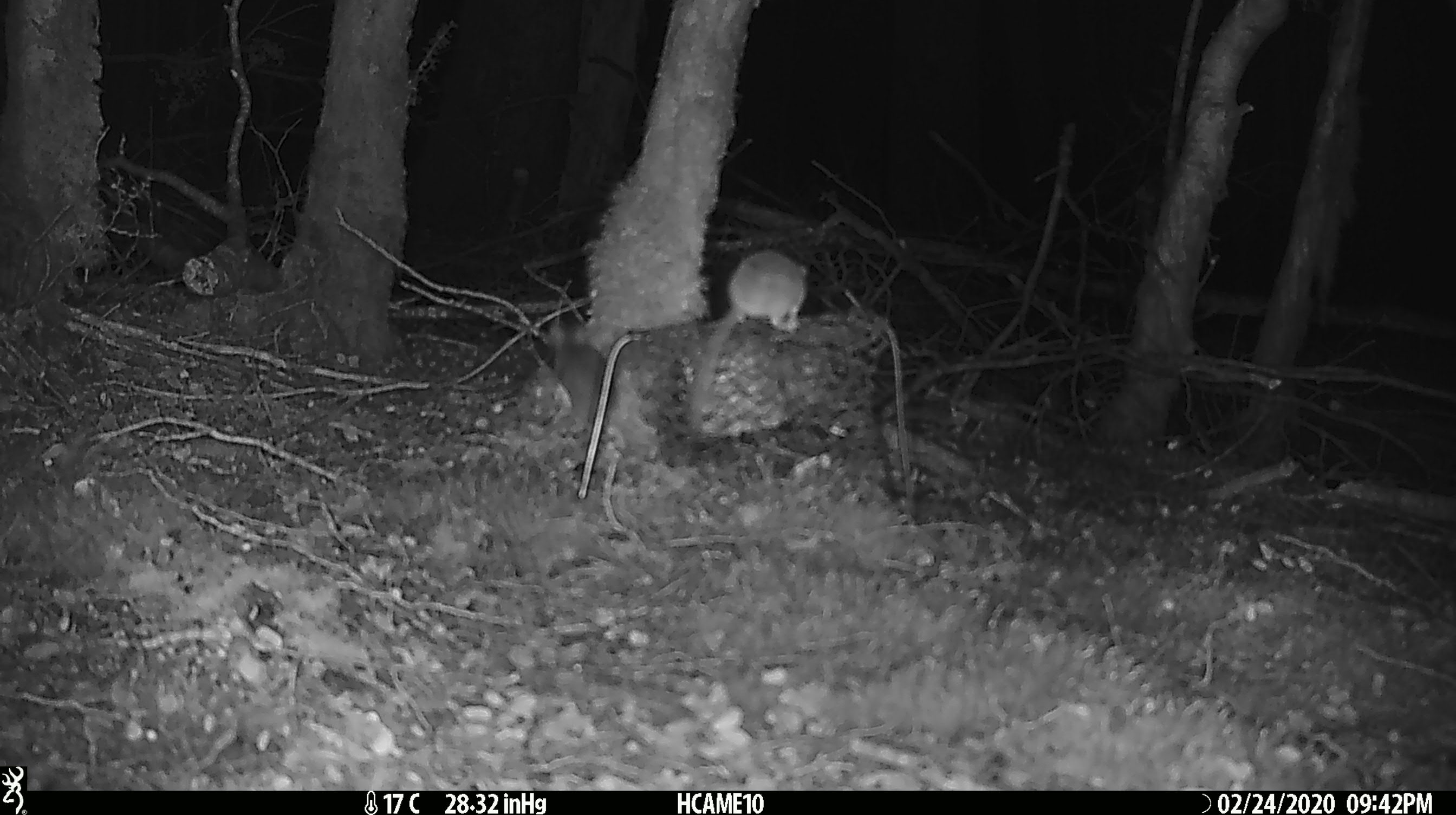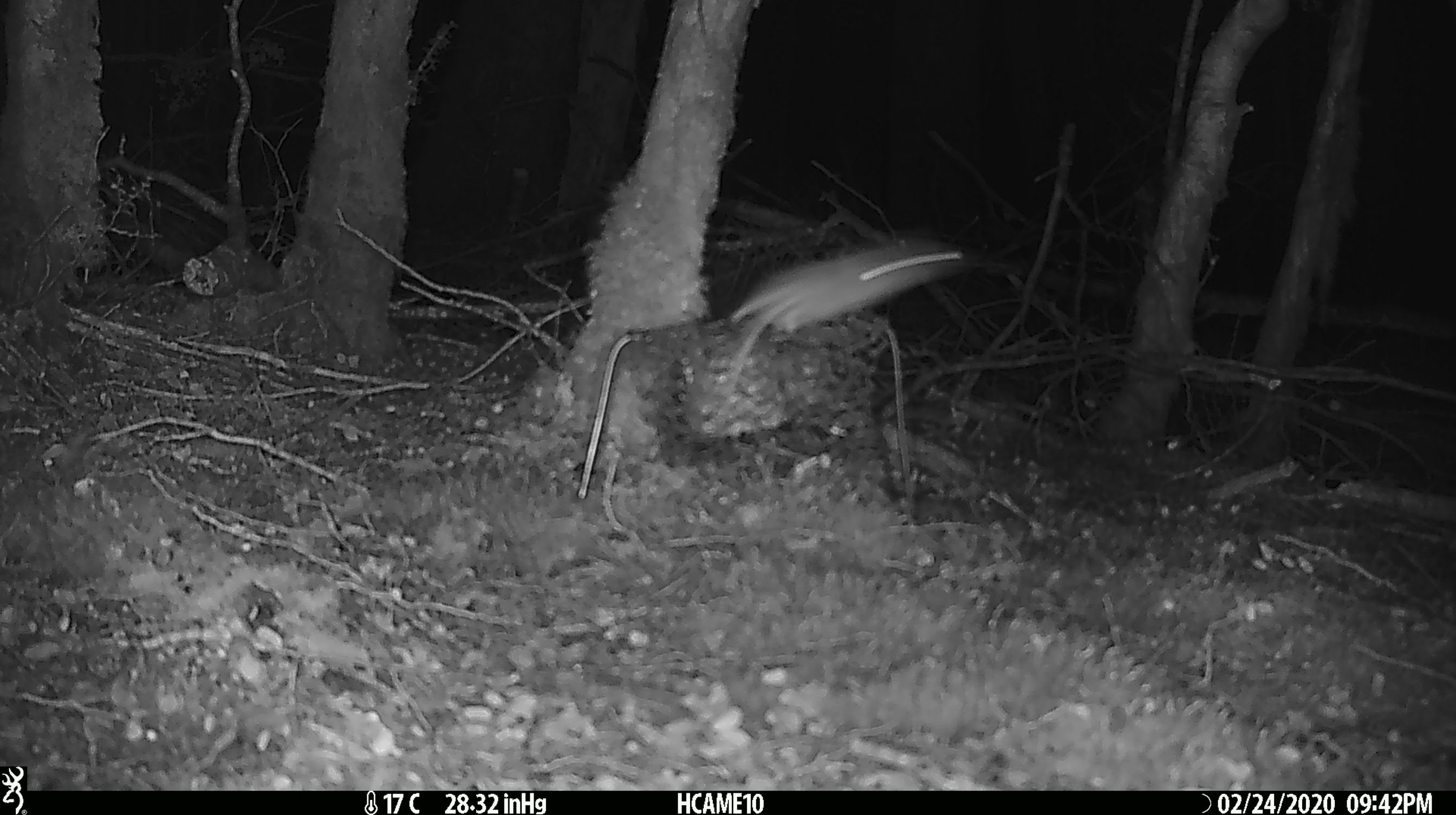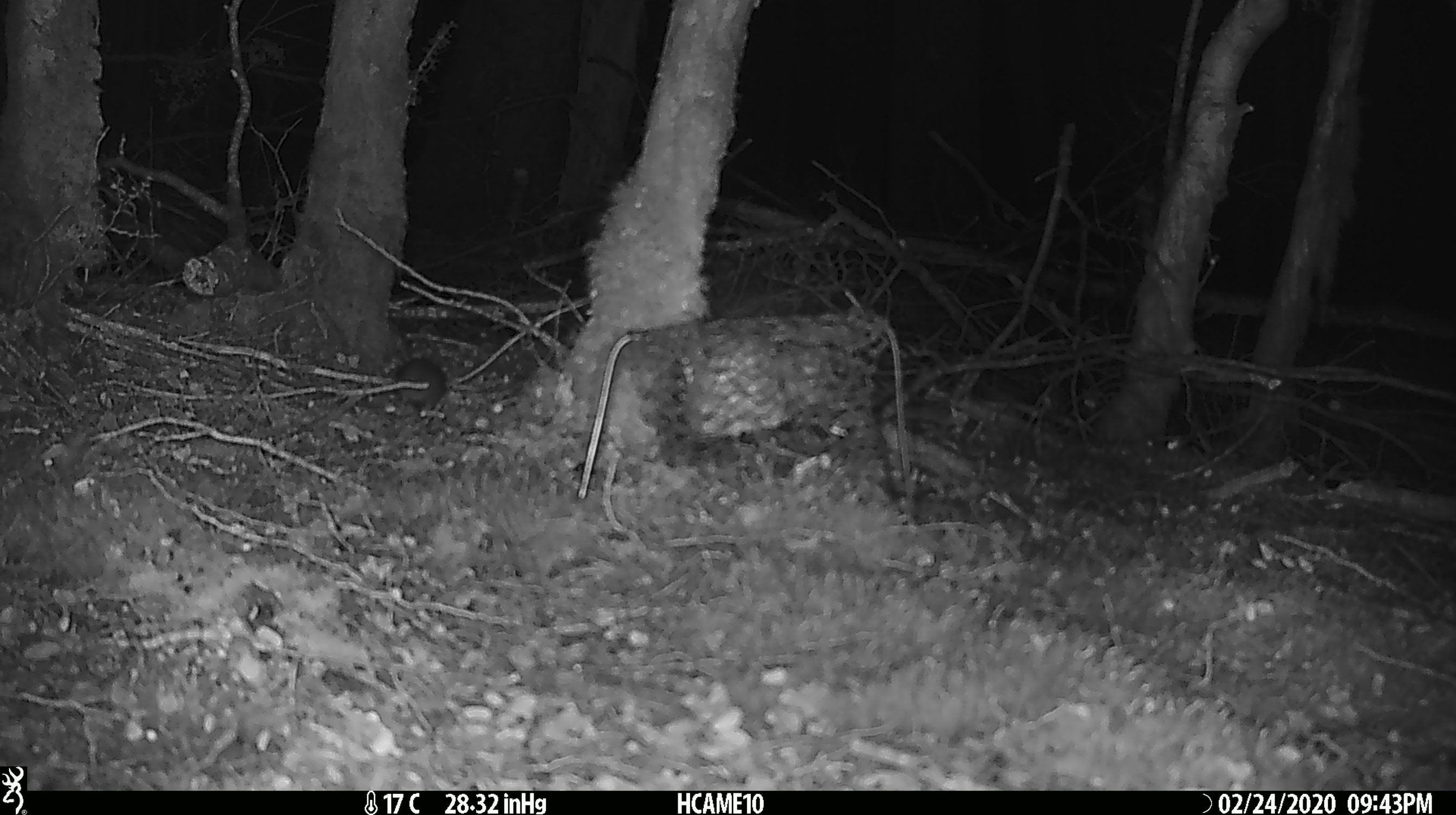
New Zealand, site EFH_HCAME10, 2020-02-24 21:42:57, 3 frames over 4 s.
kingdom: Animalia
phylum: Chordata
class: Mammalia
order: Rodentia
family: Muridae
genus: Mus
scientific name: Mus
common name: mouse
Mouse (Mus).